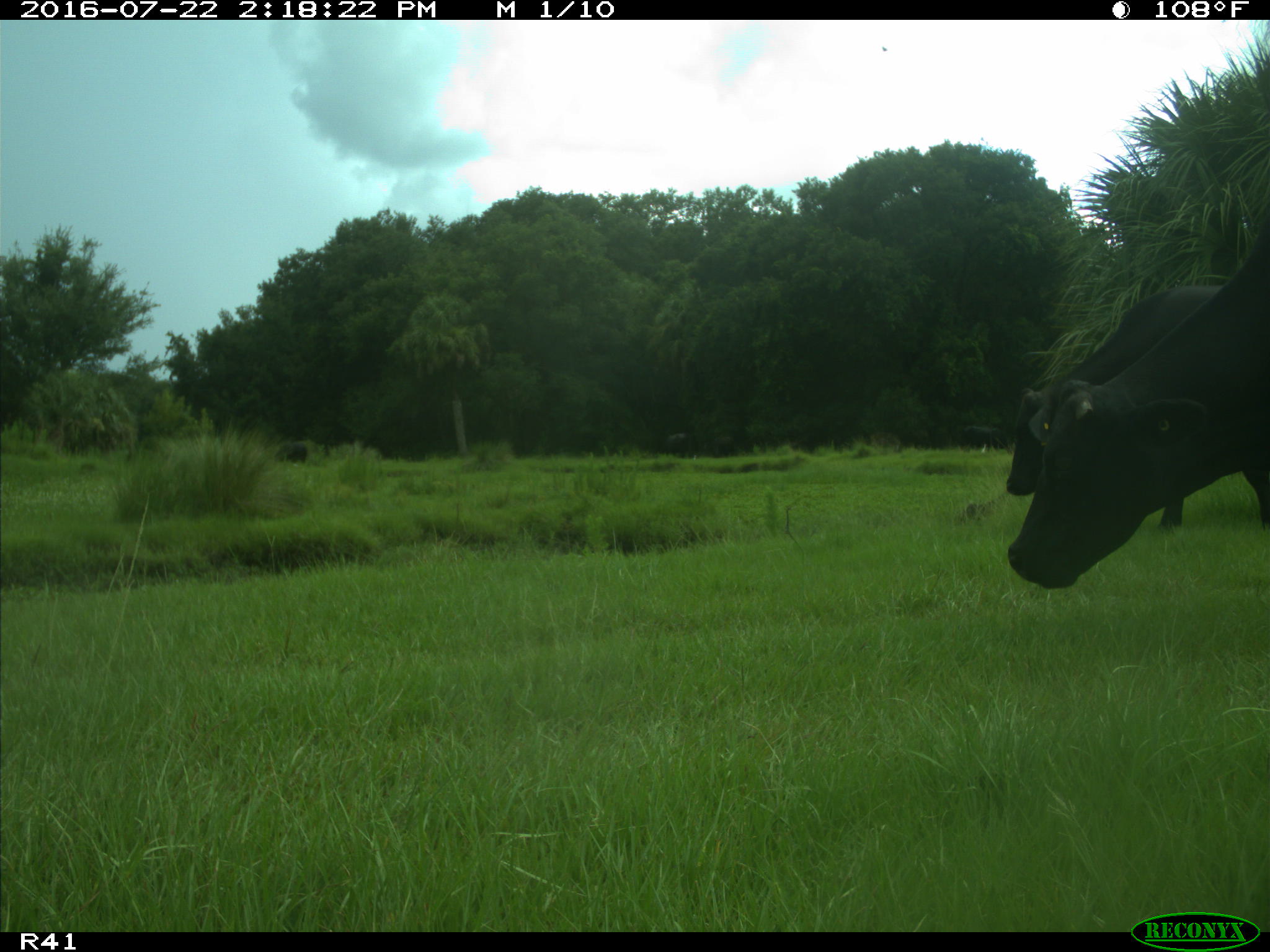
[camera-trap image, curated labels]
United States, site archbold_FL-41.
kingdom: Animalia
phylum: Chordata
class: Mammalia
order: Artiodactyla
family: Bovidae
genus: Bos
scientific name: Bos taurus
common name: domestic cow